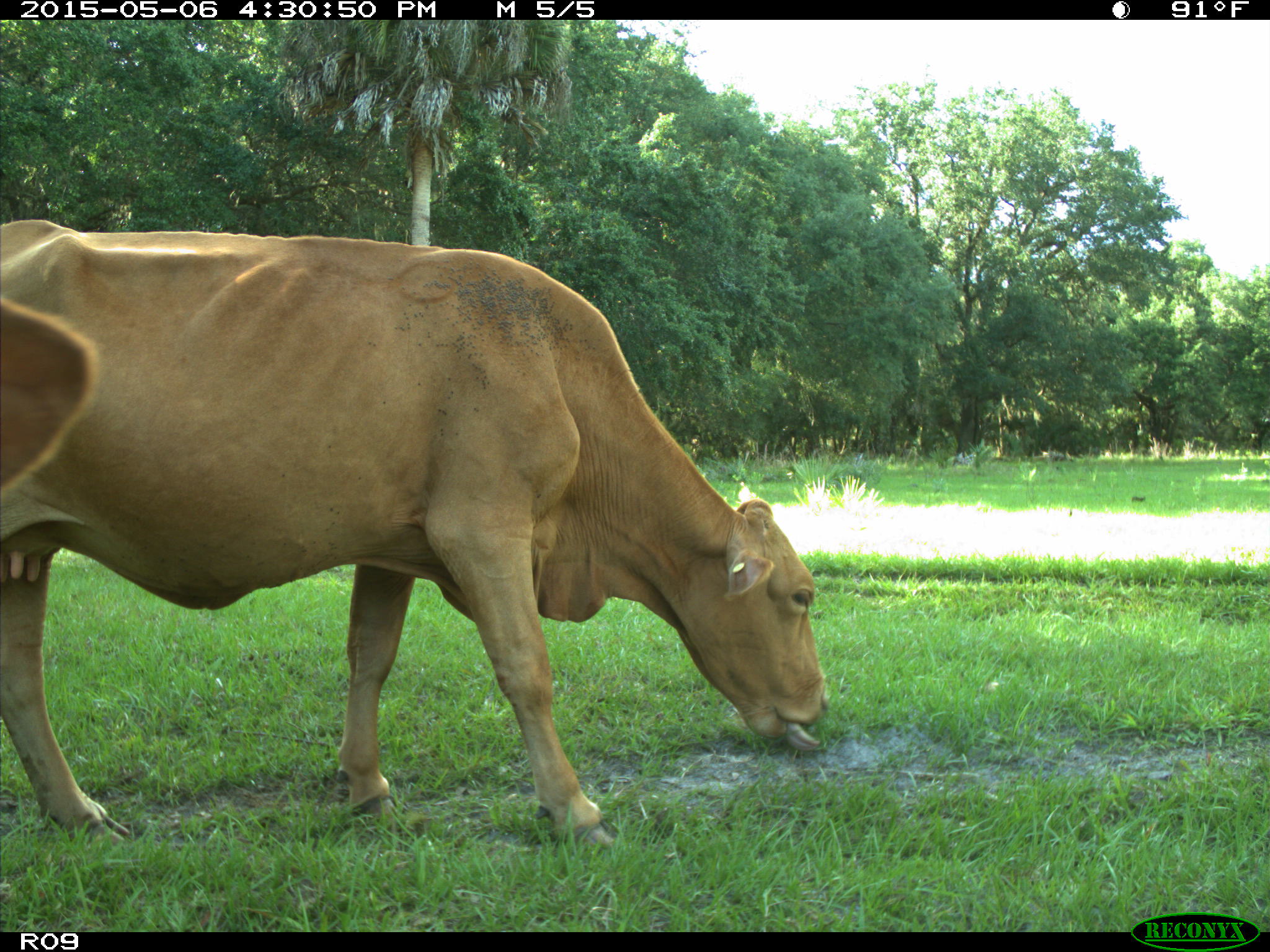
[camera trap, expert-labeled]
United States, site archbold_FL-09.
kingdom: Animalia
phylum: Chordata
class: Mammalia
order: Artiodactyla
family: Bovidae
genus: Bos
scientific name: Bos taurus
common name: domestic cow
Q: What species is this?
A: Bos taurus (domestic cow).